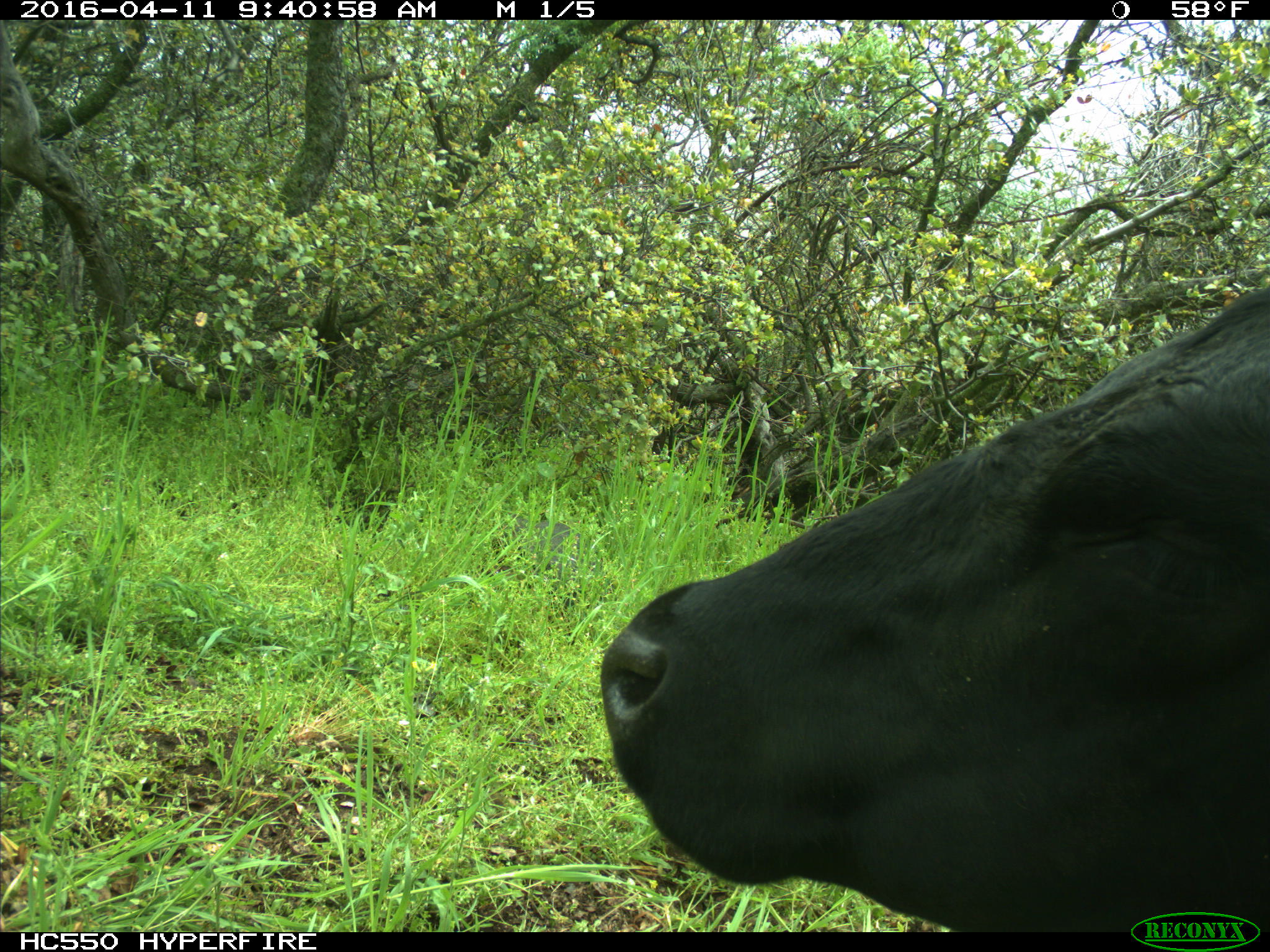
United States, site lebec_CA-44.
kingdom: Animalia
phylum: Chordata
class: Mammalia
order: Artiodactyla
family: Bovidae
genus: Bos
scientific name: Bos taurus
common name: domestic cow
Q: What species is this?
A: Bos taurus (domestic cow).